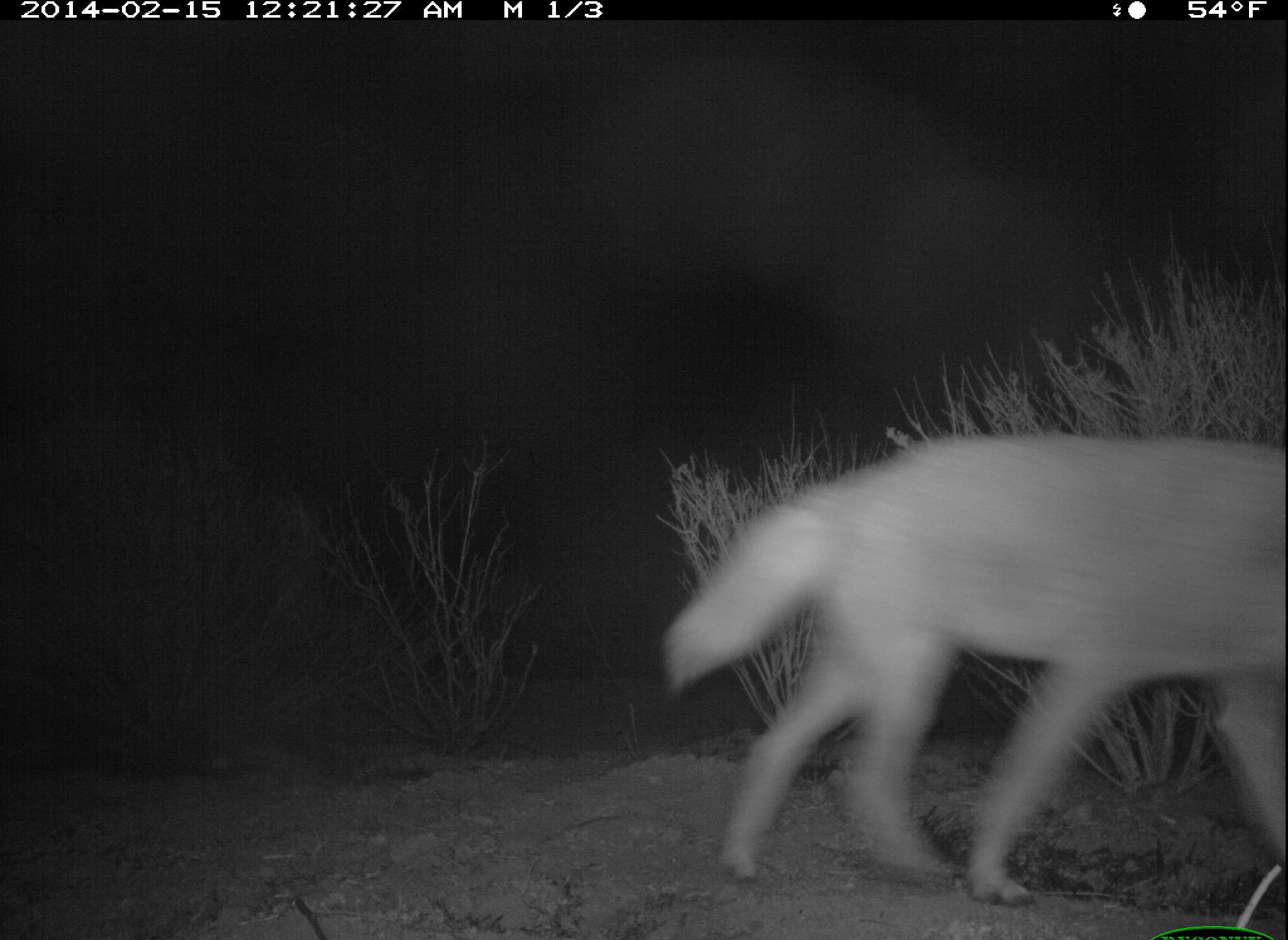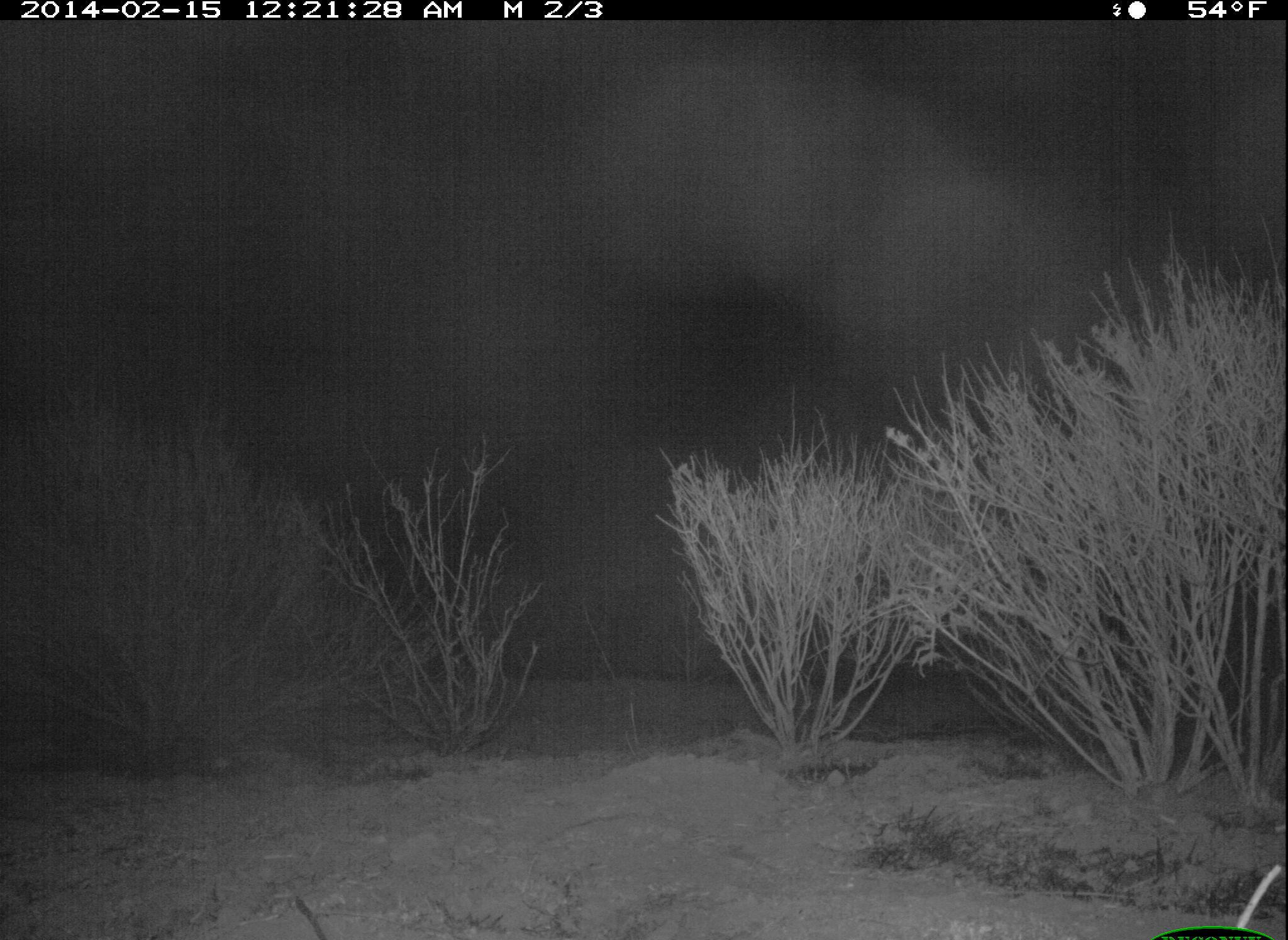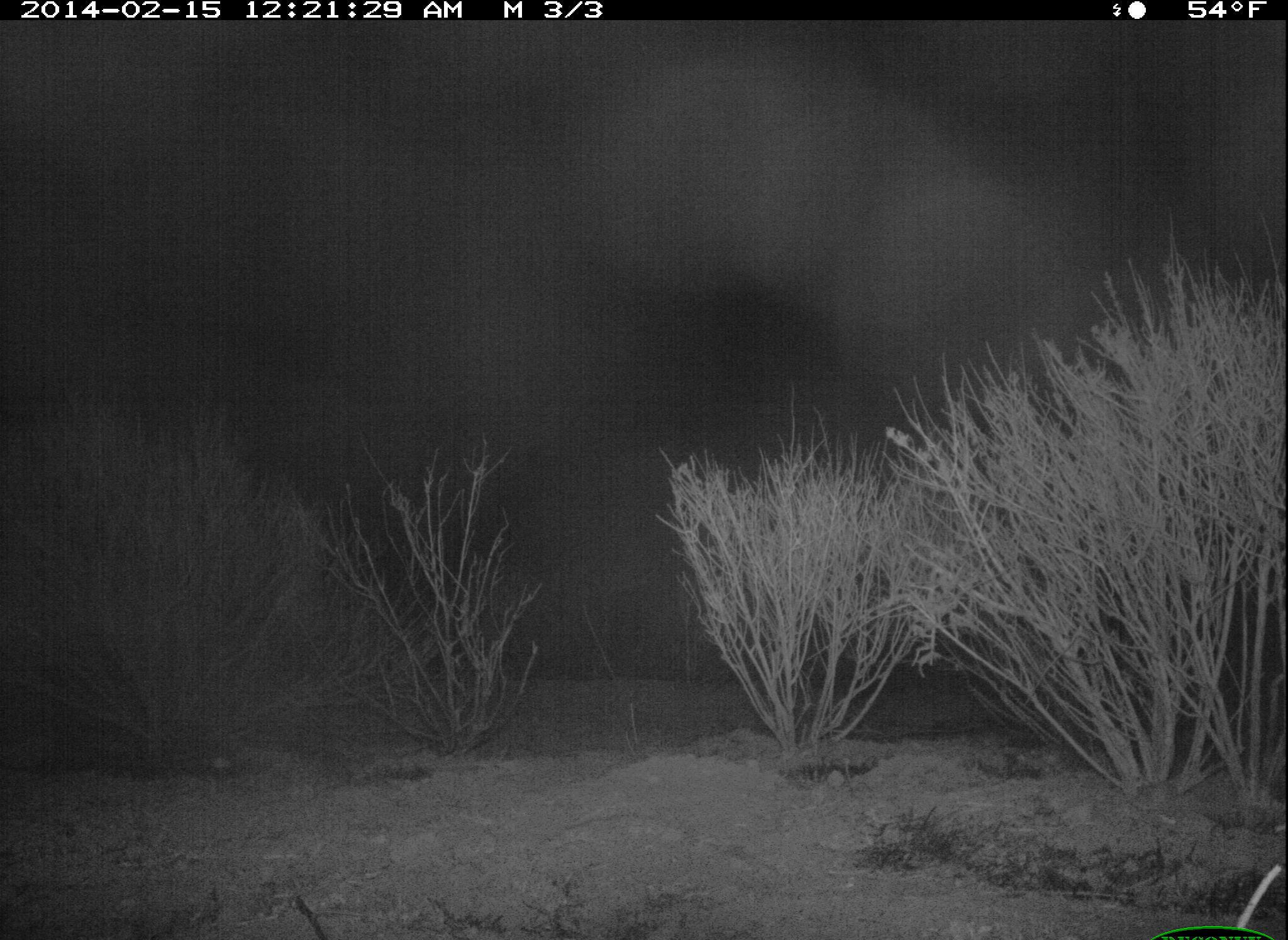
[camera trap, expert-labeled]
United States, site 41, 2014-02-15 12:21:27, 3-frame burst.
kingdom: Animalia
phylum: Chordata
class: Mammalia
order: Carnivora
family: Canidae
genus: Canis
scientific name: Canis latrans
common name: coyote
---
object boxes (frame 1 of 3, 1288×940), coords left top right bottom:
coyote: 662 436 1288 901